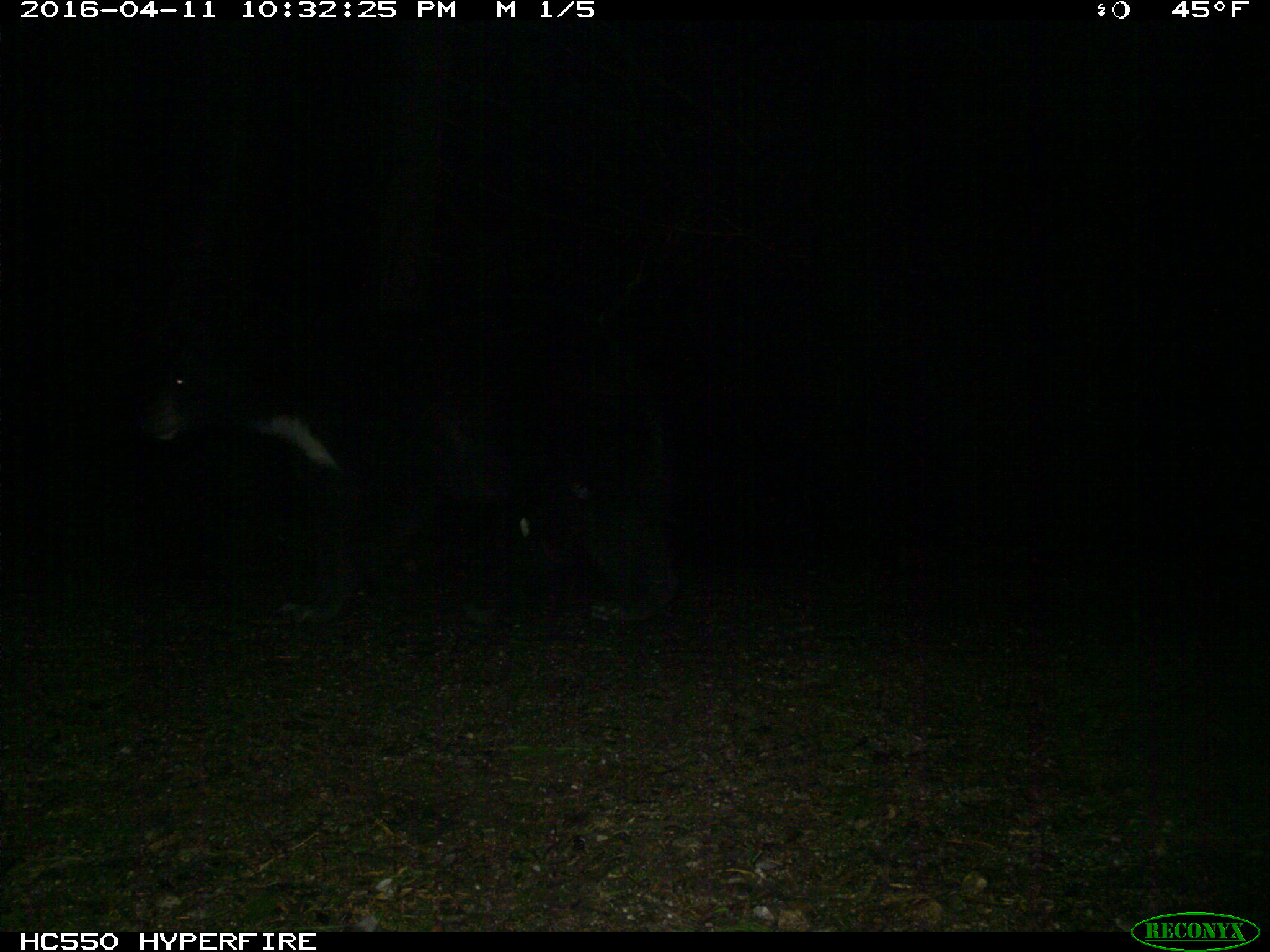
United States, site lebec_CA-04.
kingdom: Animalia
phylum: Chordata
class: Mammalia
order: Carnivora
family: Ursidae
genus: Ursus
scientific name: Ursus americanus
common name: american black bear